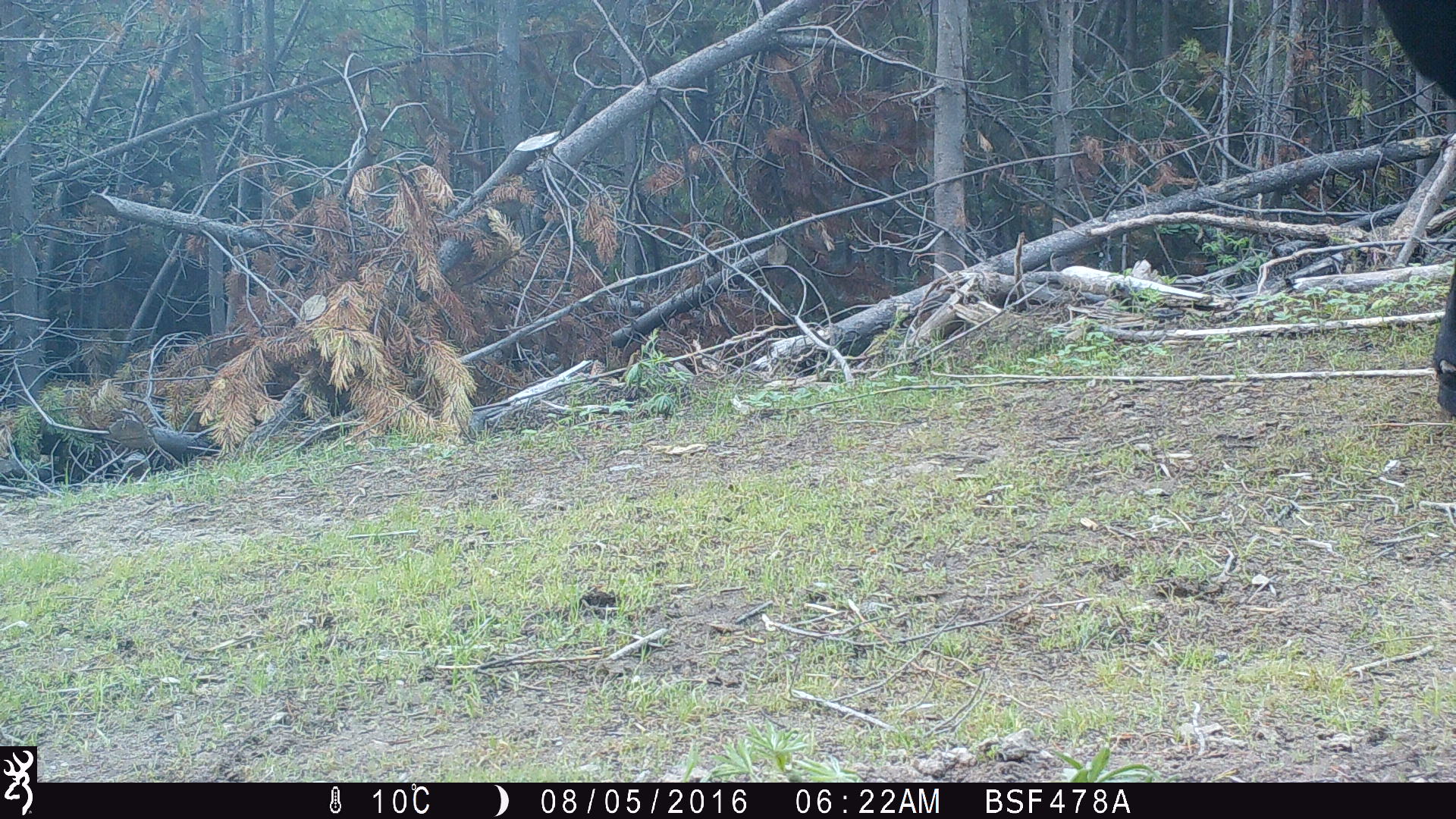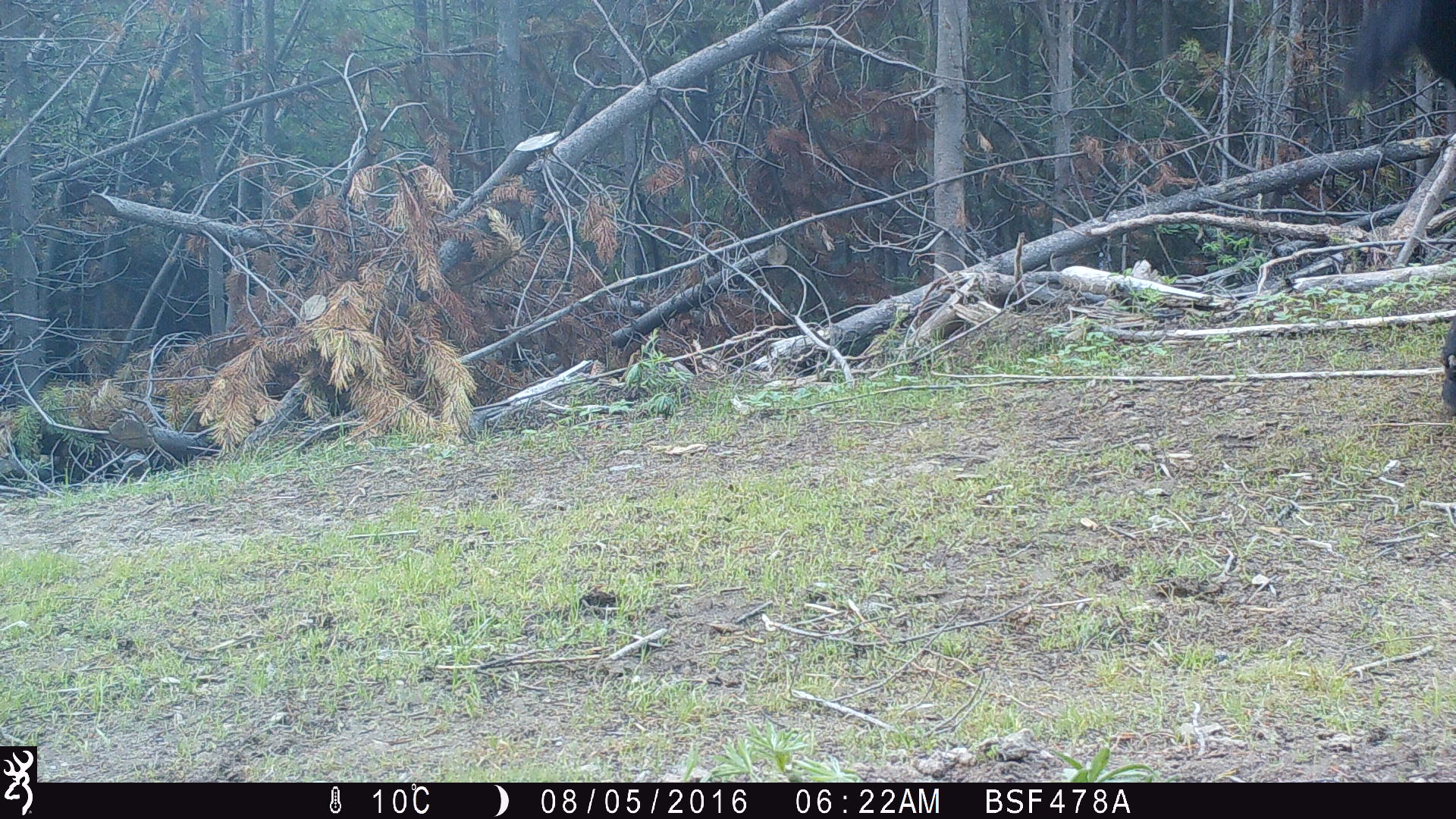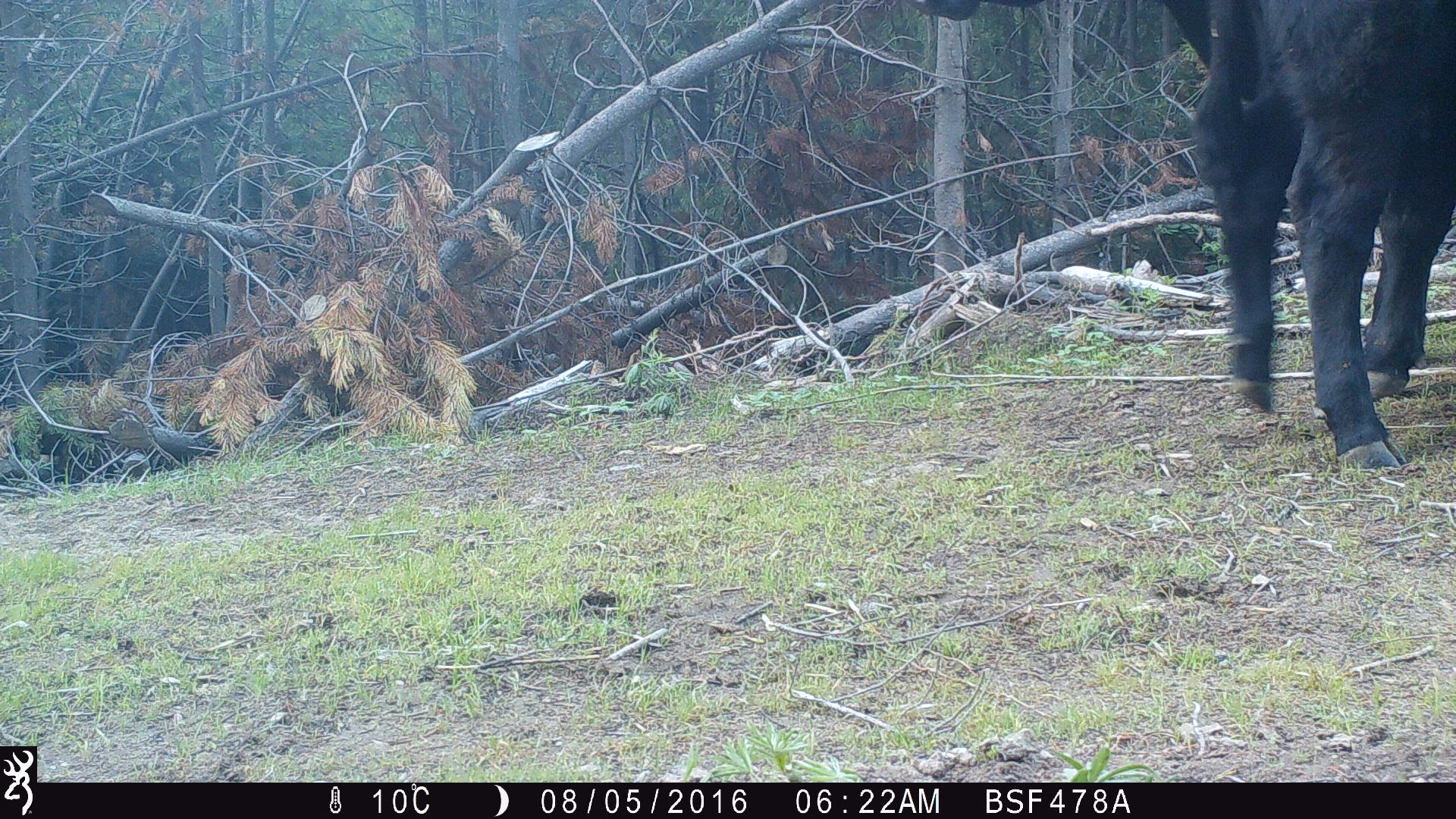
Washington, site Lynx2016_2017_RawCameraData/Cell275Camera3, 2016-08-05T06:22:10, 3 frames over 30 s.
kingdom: Animalia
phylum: Chordata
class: Mammalia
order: Artiodactyla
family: Bovidae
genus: Bos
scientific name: Bos taurus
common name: domestic cattle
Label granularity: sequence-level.